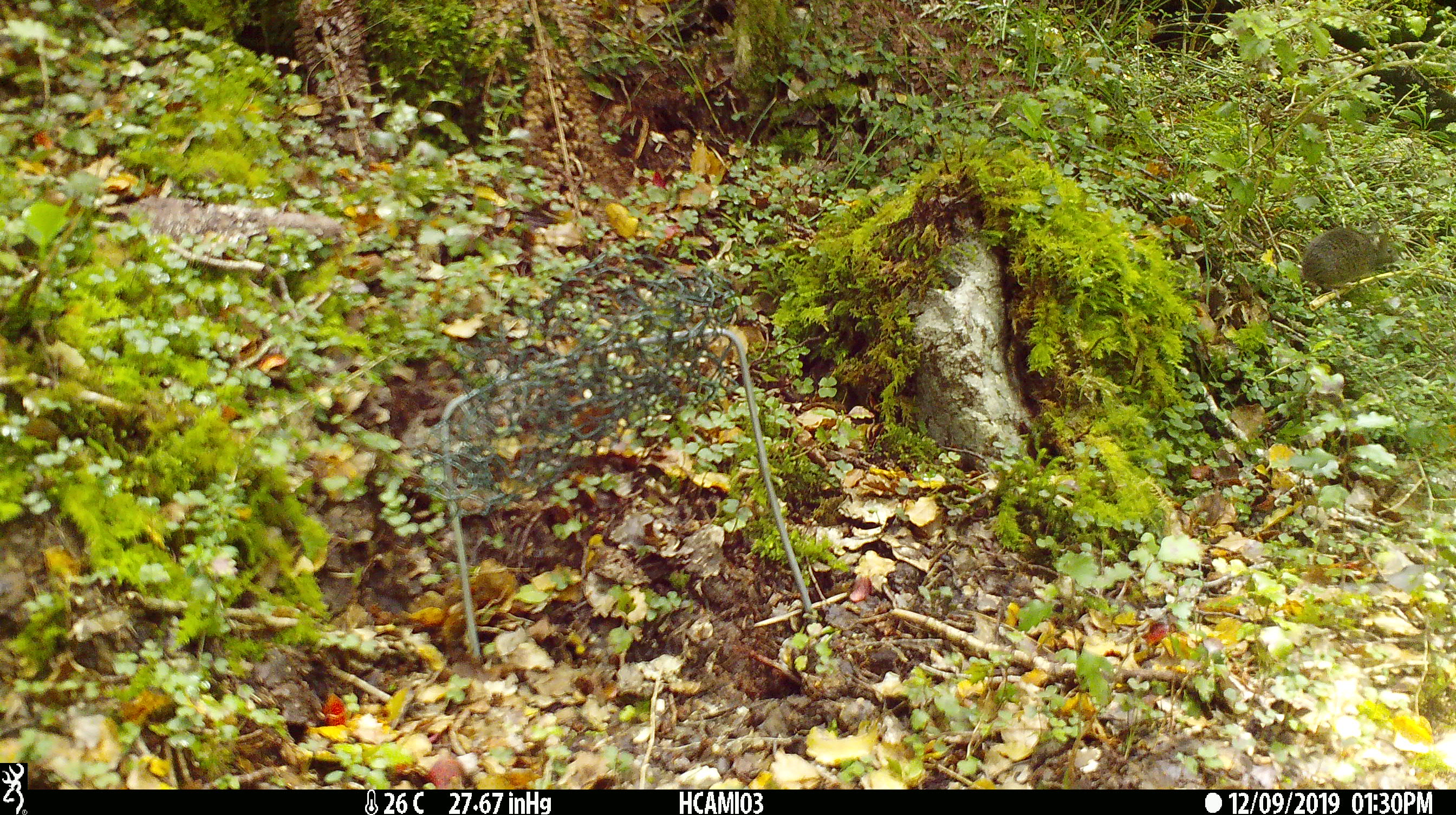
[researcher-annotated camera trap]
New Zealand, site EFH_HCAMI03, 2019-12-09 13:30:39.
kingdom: Animalia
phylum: Chordata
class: Mammalia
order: Rodentia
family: Muridae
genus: Mus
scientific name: Mus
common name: mouse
Mouse (Mus).